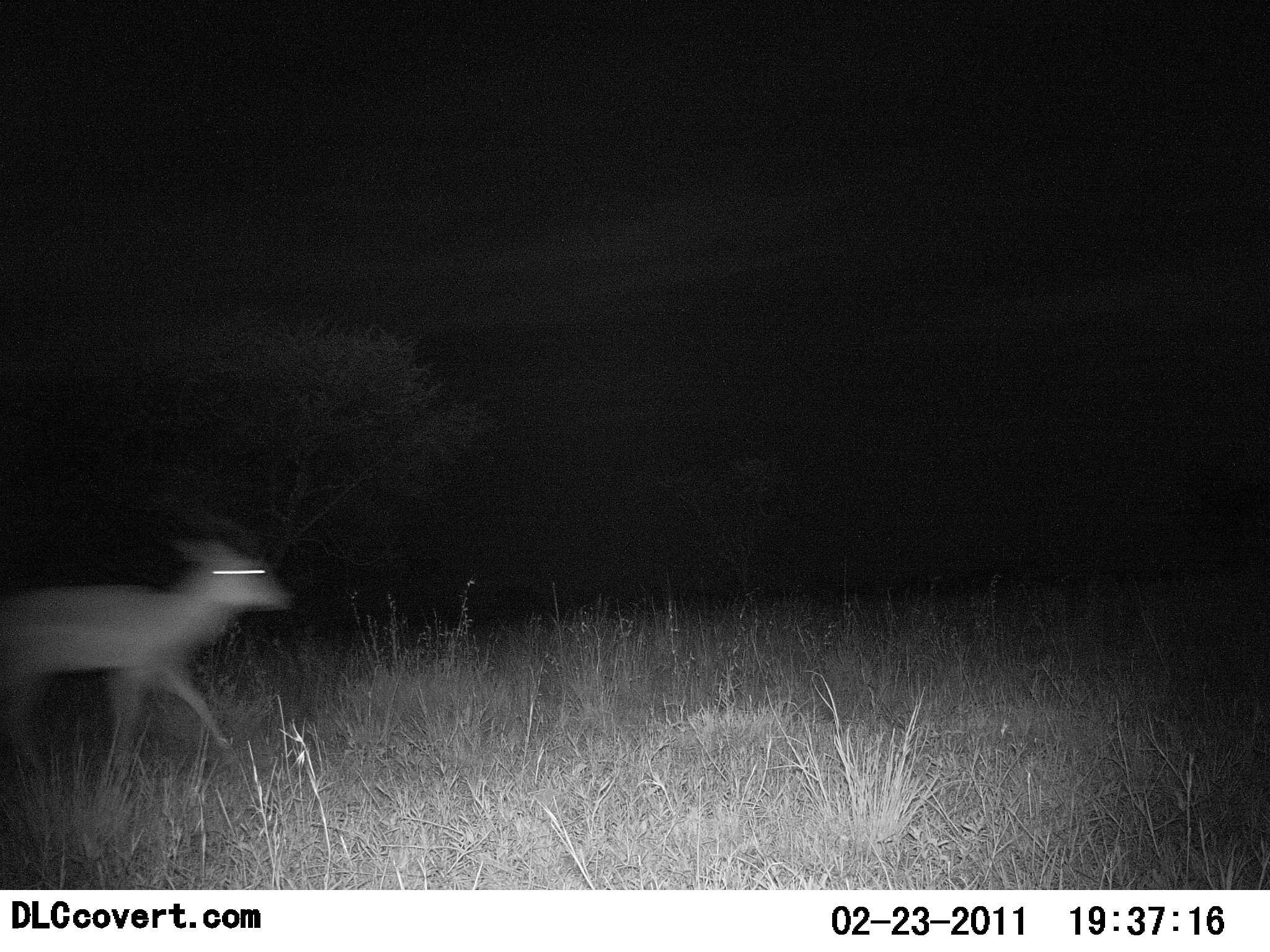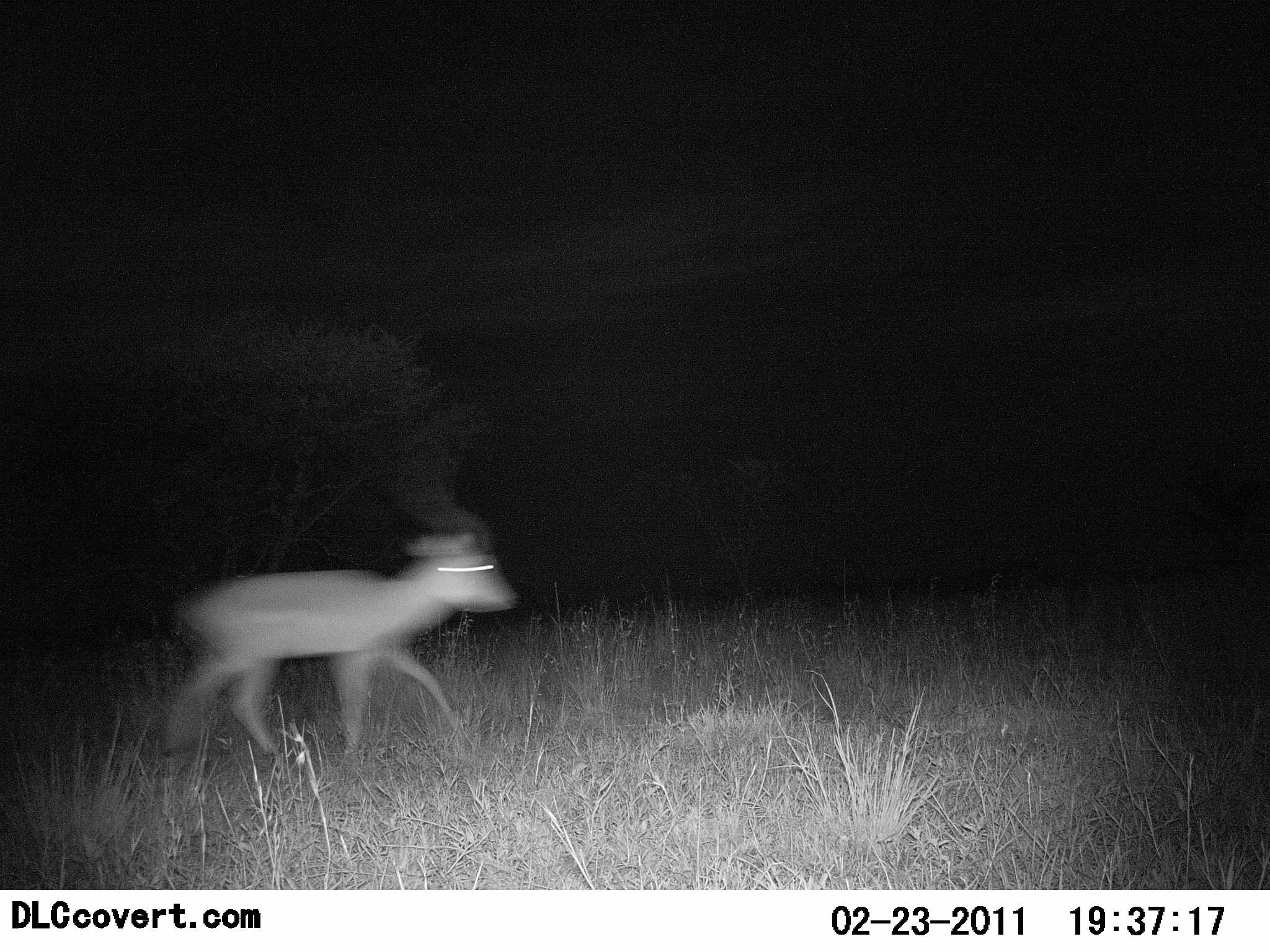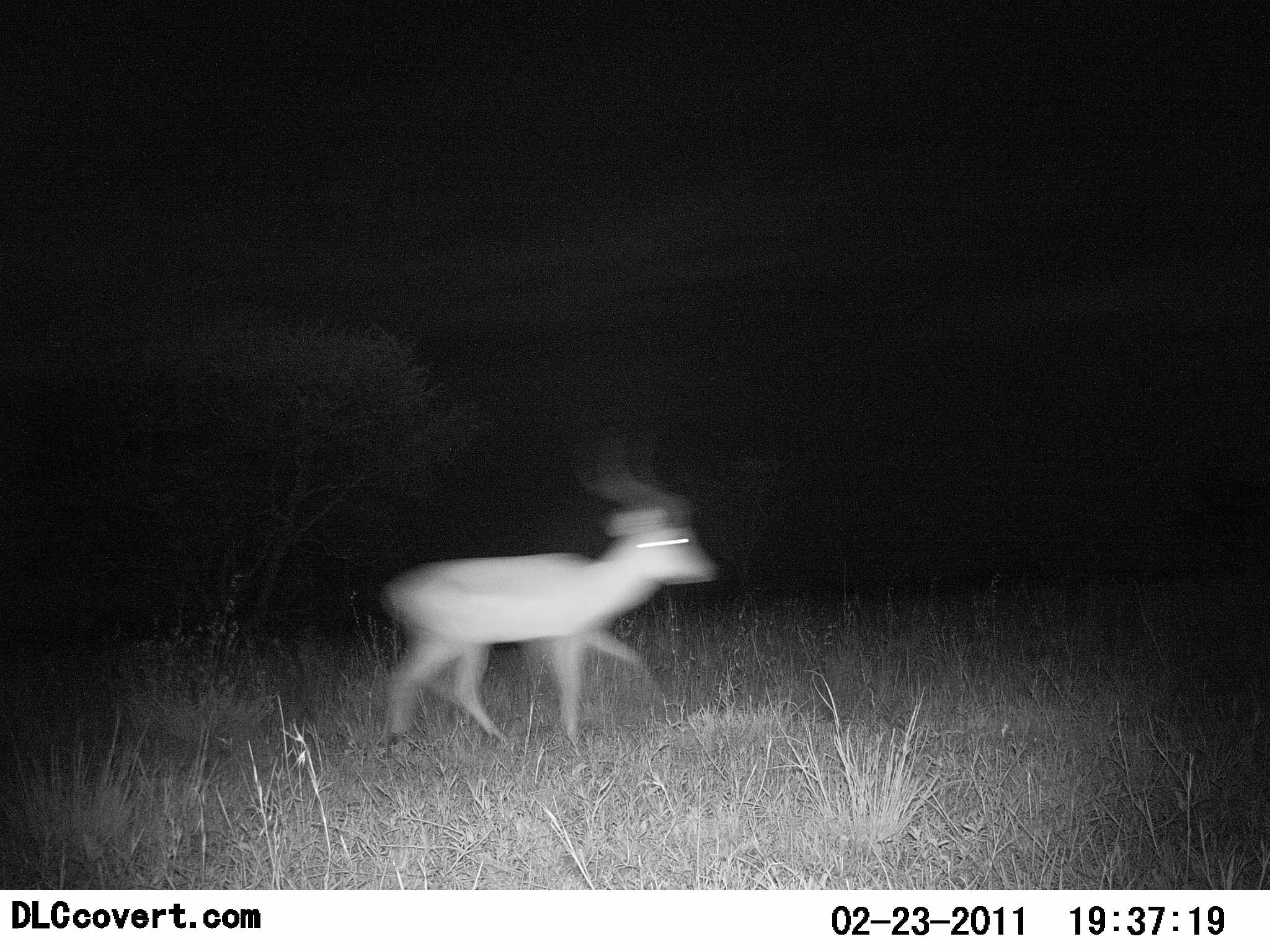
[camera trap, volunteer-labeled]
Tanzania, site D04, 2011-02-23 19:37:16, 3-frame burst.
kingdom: Animalia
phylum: Chordata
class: Mammalia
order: Artiodactyla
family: Bovidae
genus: Aepyceros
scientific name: Aepyceros melampus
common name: impala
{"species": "impala (Aepyceros melampus)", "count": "1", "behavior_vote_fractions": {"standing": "0%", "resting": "0%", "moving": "100%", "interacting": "0%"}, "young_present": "0%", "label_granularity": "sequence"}